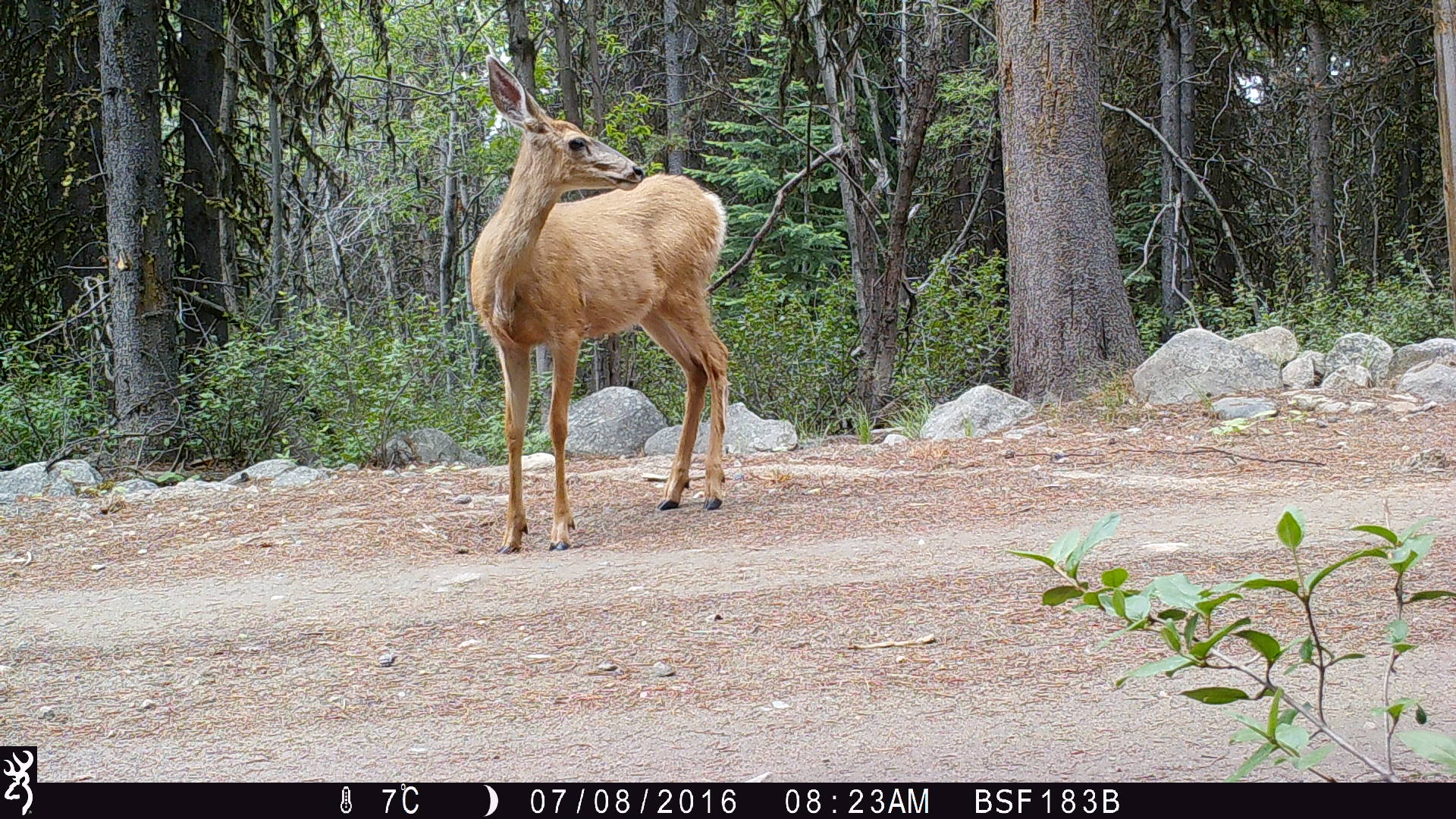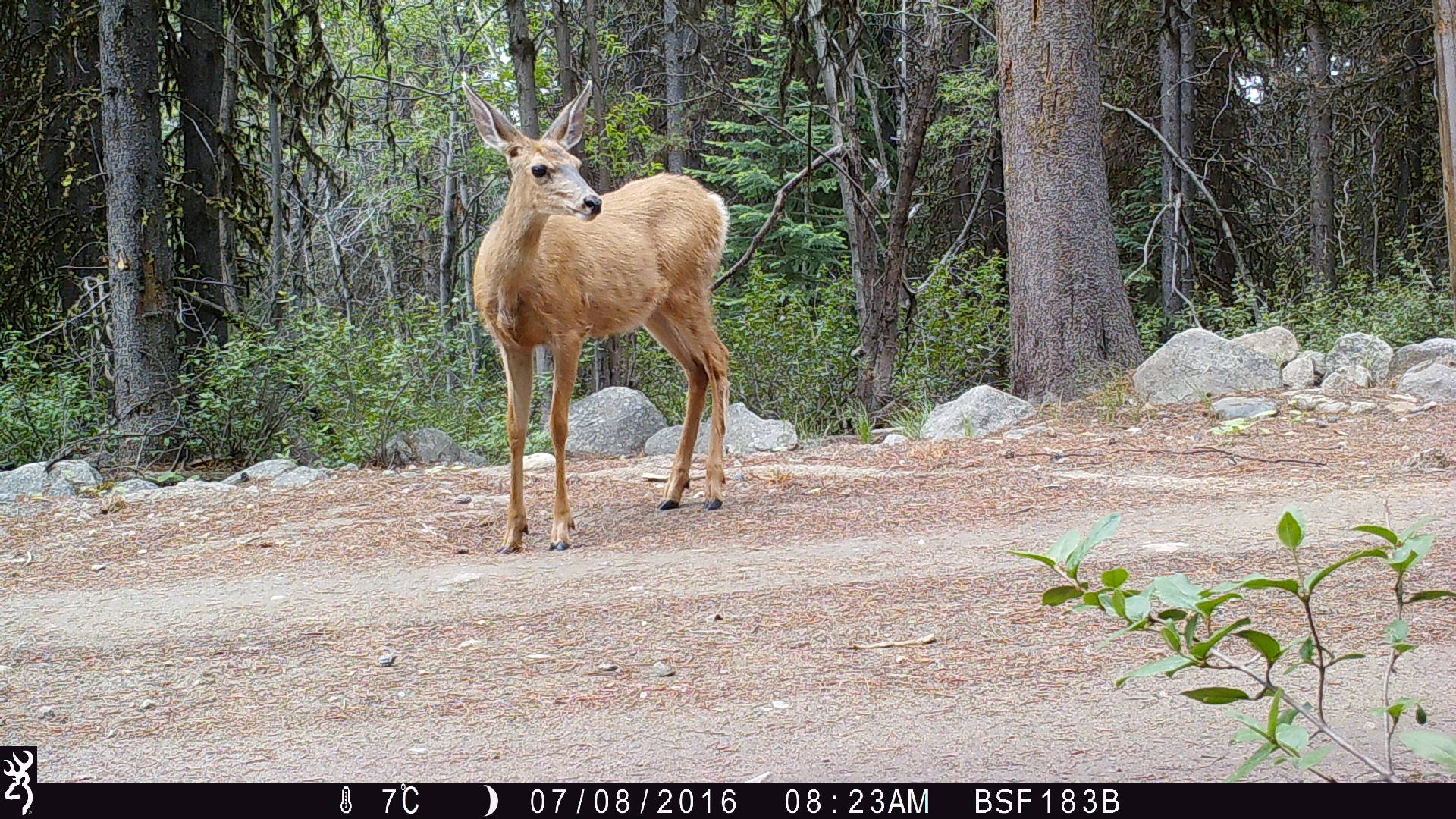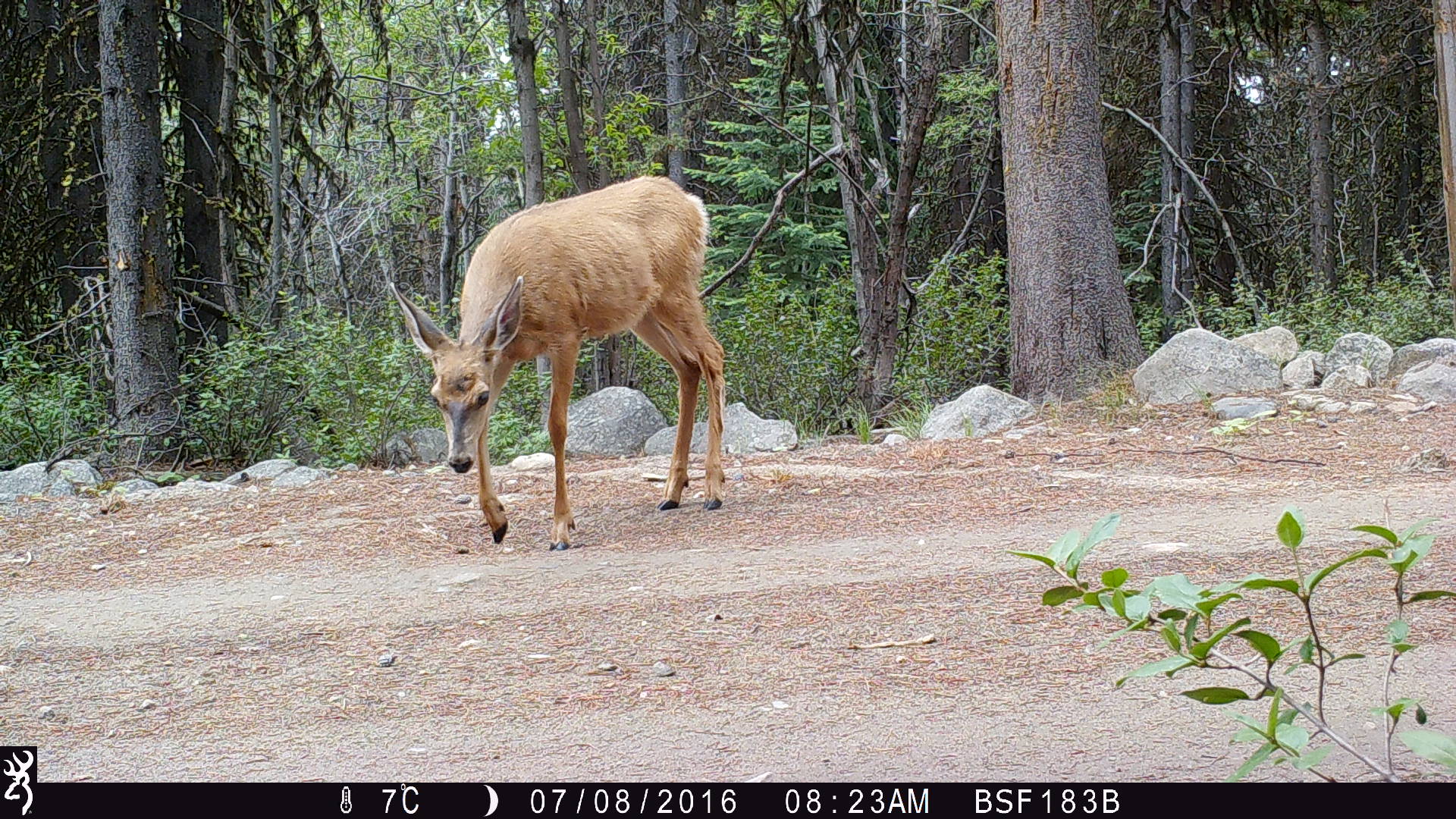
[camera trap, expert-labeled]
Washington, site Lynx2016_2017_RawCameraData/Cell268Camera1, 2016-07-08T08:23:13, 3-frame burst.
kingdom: Animalia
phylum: Chordata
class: Mammalia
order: Artiodactyla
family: Cervidae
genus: Odocoileus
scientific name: Odocoileus hemionus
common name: mule deer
Odocoileus hemionus (mule deer). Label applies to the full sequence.